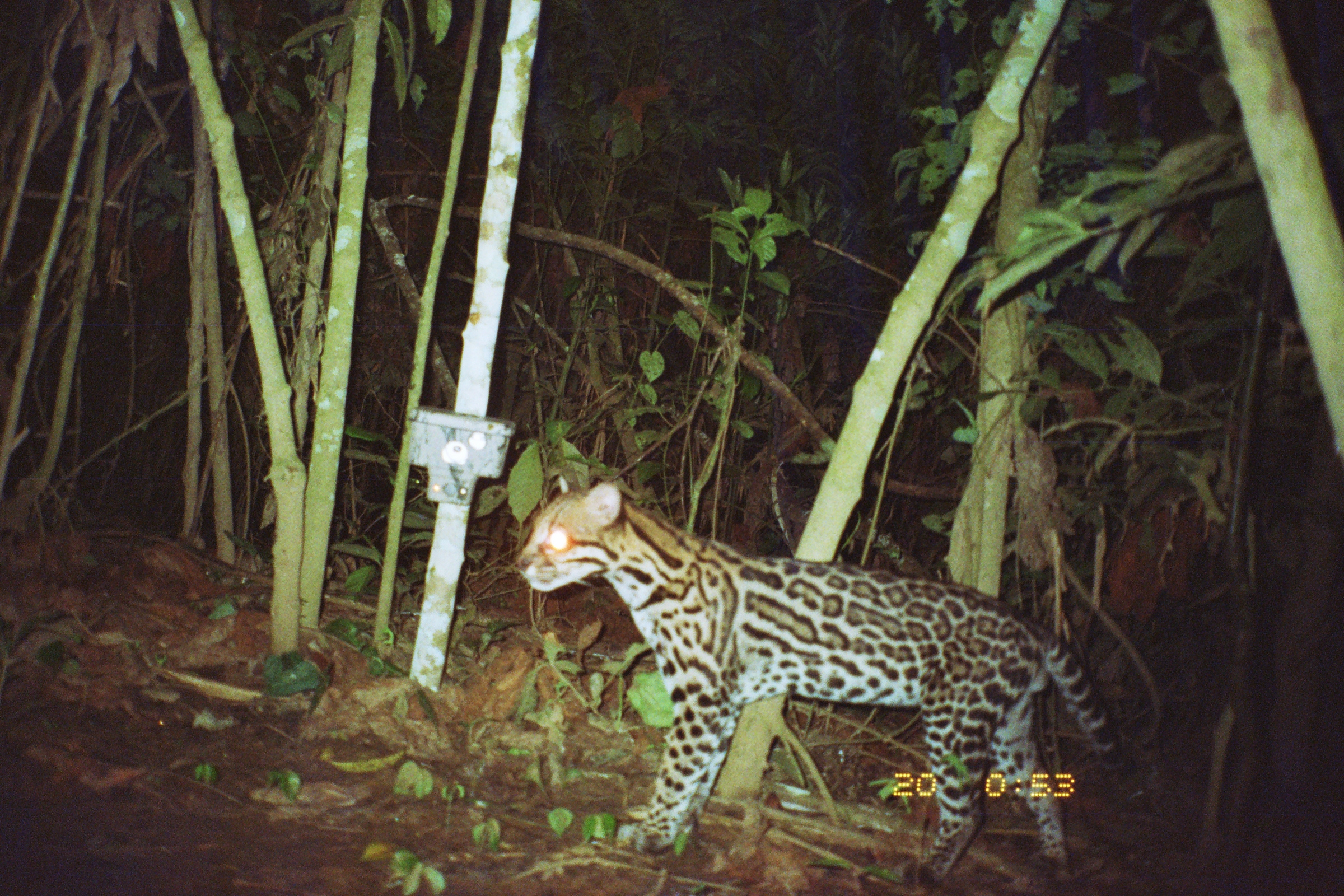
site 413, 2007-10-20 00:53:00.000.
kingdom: Animalia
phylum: Chordata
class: Mammalia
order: Carnivora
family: Felidae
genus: Leopardus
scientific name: Leopardus pardalis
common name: ocelot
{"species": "Leopardus pardalis (ocelot)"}